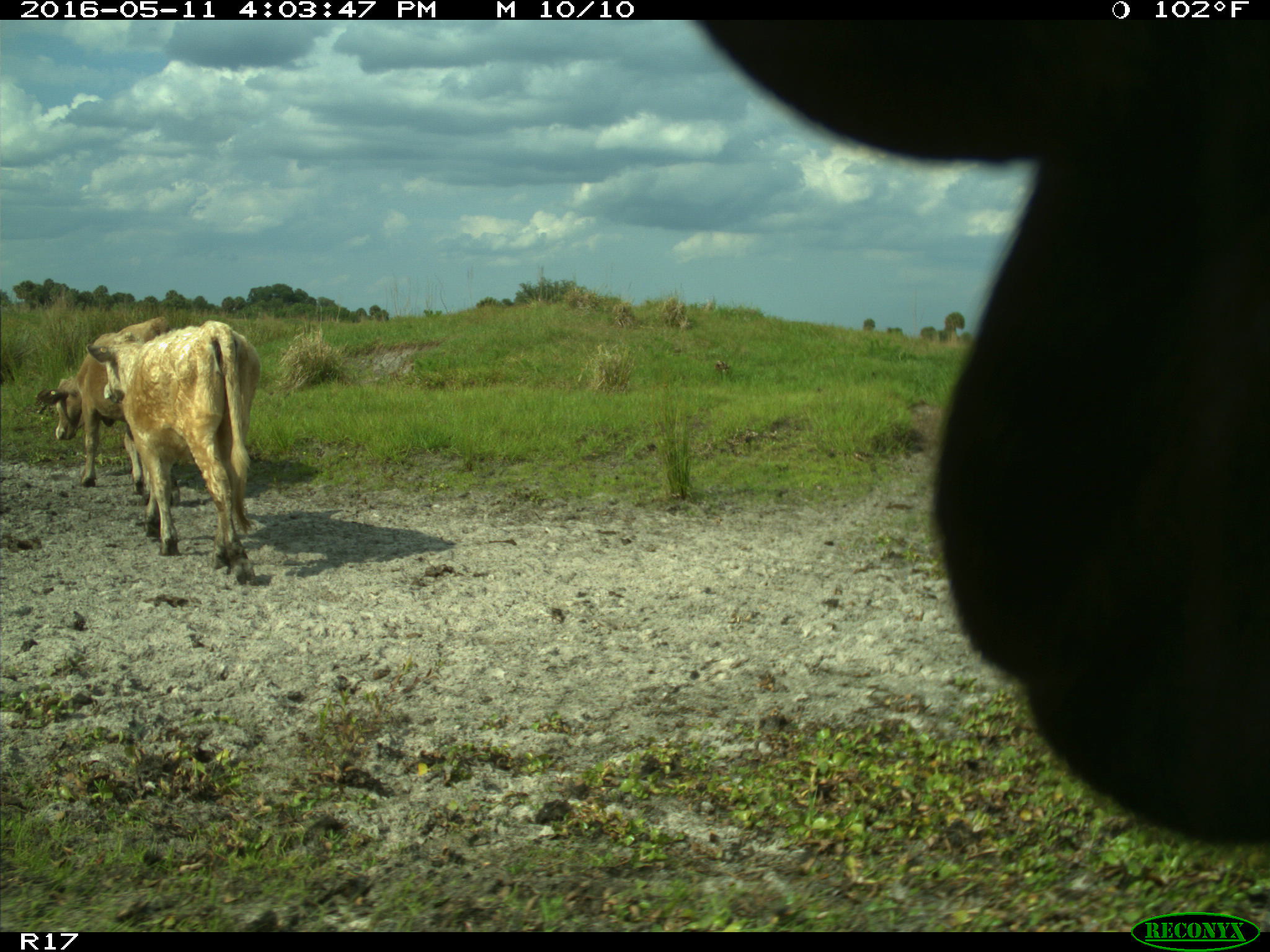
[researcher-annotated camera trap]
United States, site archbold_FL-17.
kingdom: Animalia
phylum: Chordata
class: Mammalia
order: Artiodactyla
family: Bovidae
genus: Bos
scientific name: Bos taurus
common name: domestic cow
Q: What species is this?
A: Bos taurus (domestic cow).